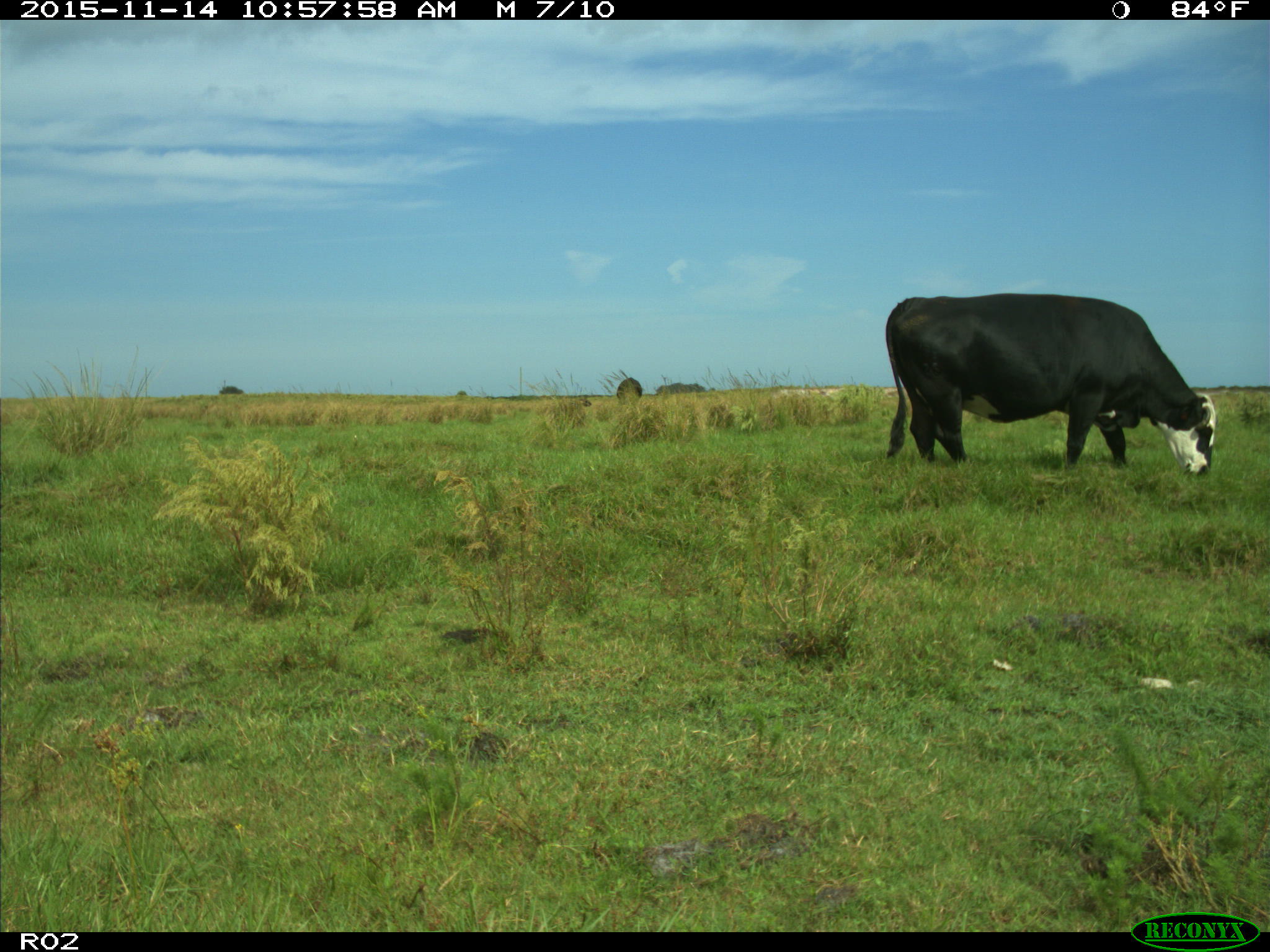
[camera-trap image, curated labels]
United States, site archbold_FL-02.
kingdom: Animalia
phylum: Chordata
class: Mammalia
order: Artiodactyla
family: Bovidae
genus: Bos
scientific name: Bos taurus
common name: domestic cow